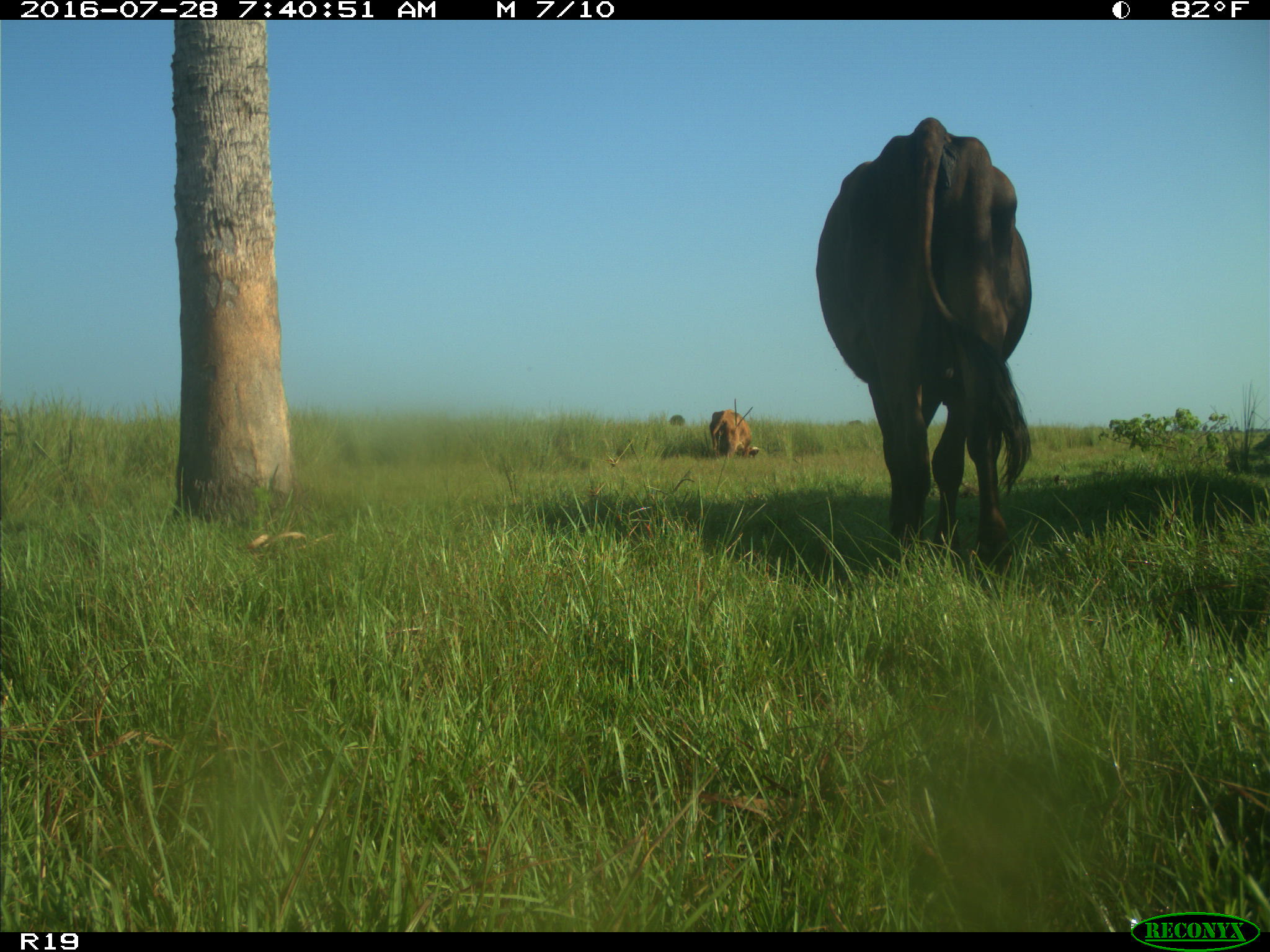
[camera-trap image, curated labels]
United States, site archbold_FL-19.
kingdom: Animalia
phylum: Chordata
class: Mammalia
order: Artiodactyla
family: Bovidae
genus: Bos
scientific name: Bos taurus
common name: domestic cow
Bos taurus (domestic cow).